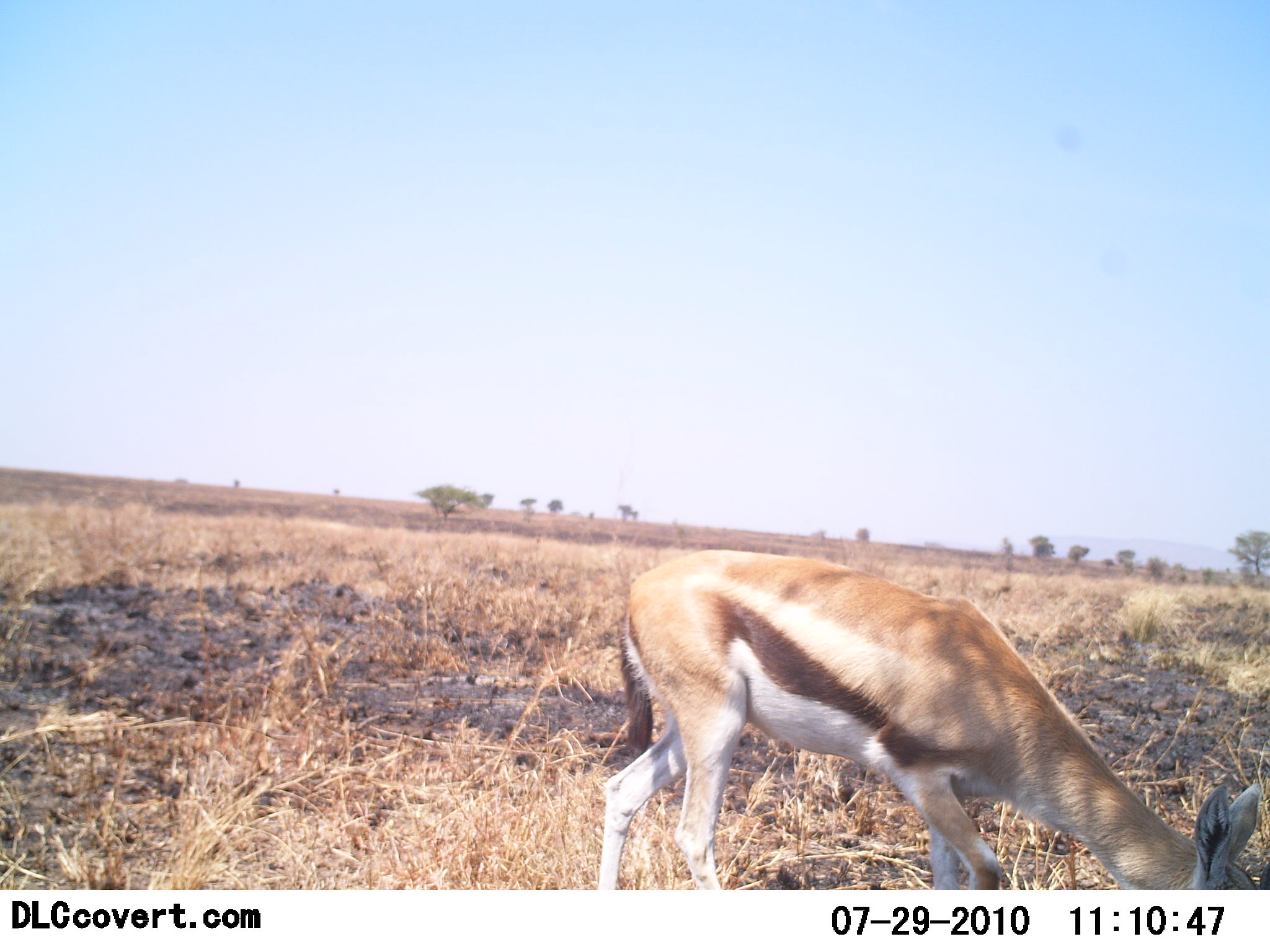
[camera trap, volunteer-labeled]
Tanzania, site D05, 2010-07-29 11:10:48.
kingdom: Animalia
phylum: Chordata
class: Mammalia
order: Artiodactyla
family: Bovidae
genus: Eudorcas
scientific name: Eudorcas thomsonii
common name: thomson's gazelle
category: gazellethomsons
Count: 1.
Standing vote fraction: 18%.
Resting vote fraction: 0%.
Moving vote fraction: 0%.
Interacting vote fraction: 0%.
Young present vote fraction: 0%.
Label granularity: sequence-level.